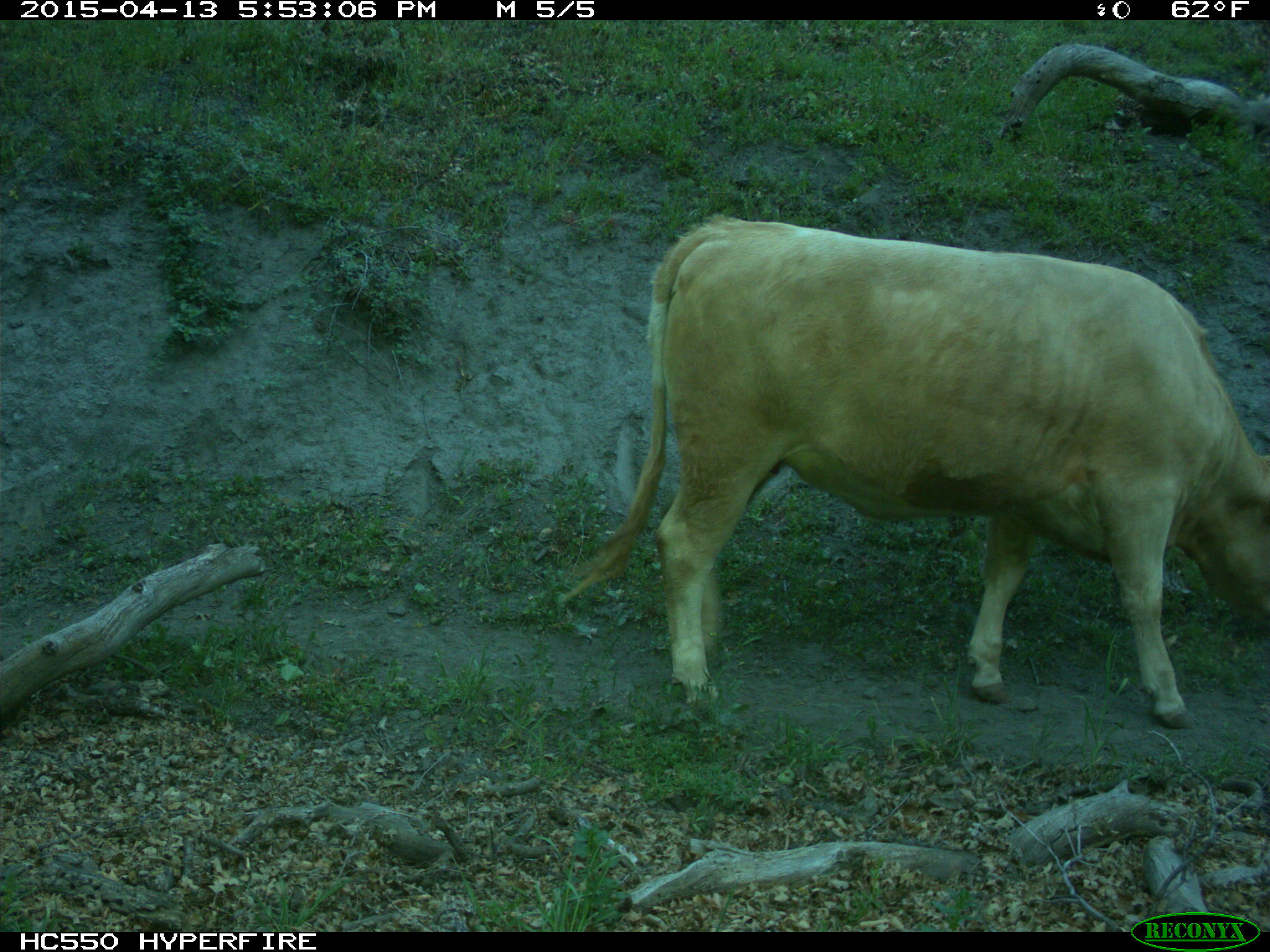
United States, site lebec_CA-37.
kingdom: Animalia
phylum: Chordata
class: Mammalia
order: Artiodactyla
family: Bovidae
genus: Bos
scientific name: Bos taurus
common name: domestic cow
Bos taurus (domestic cow).